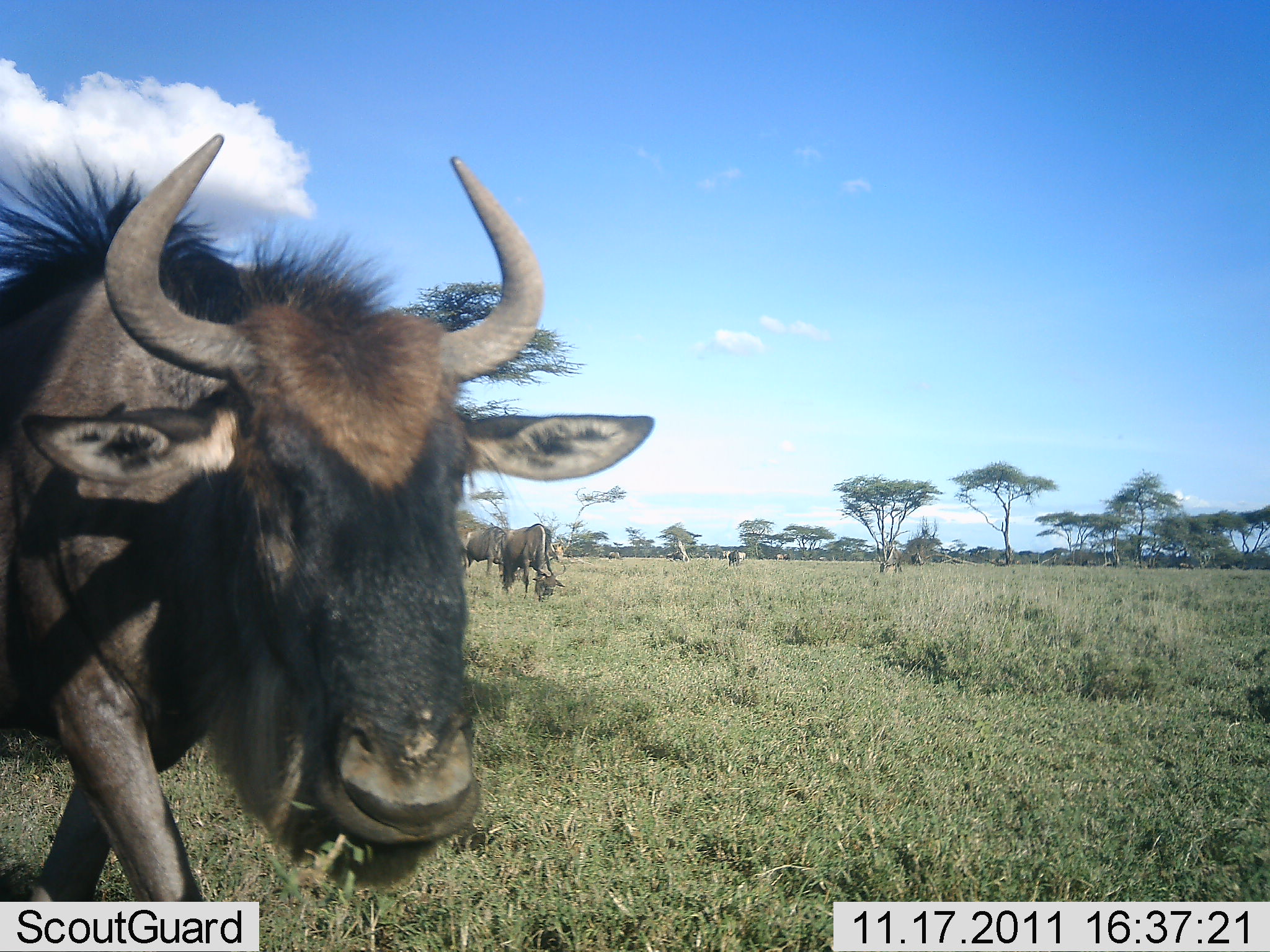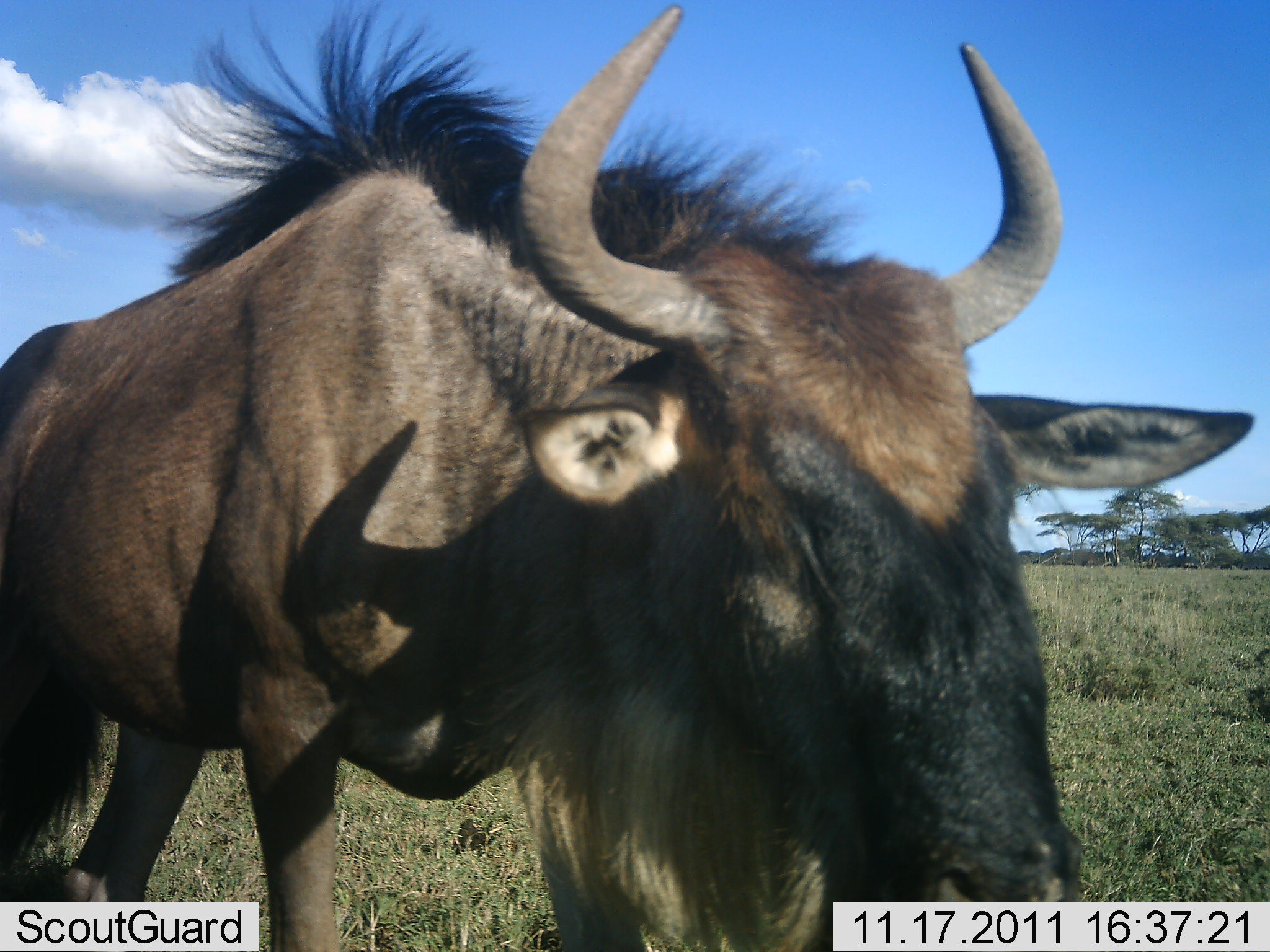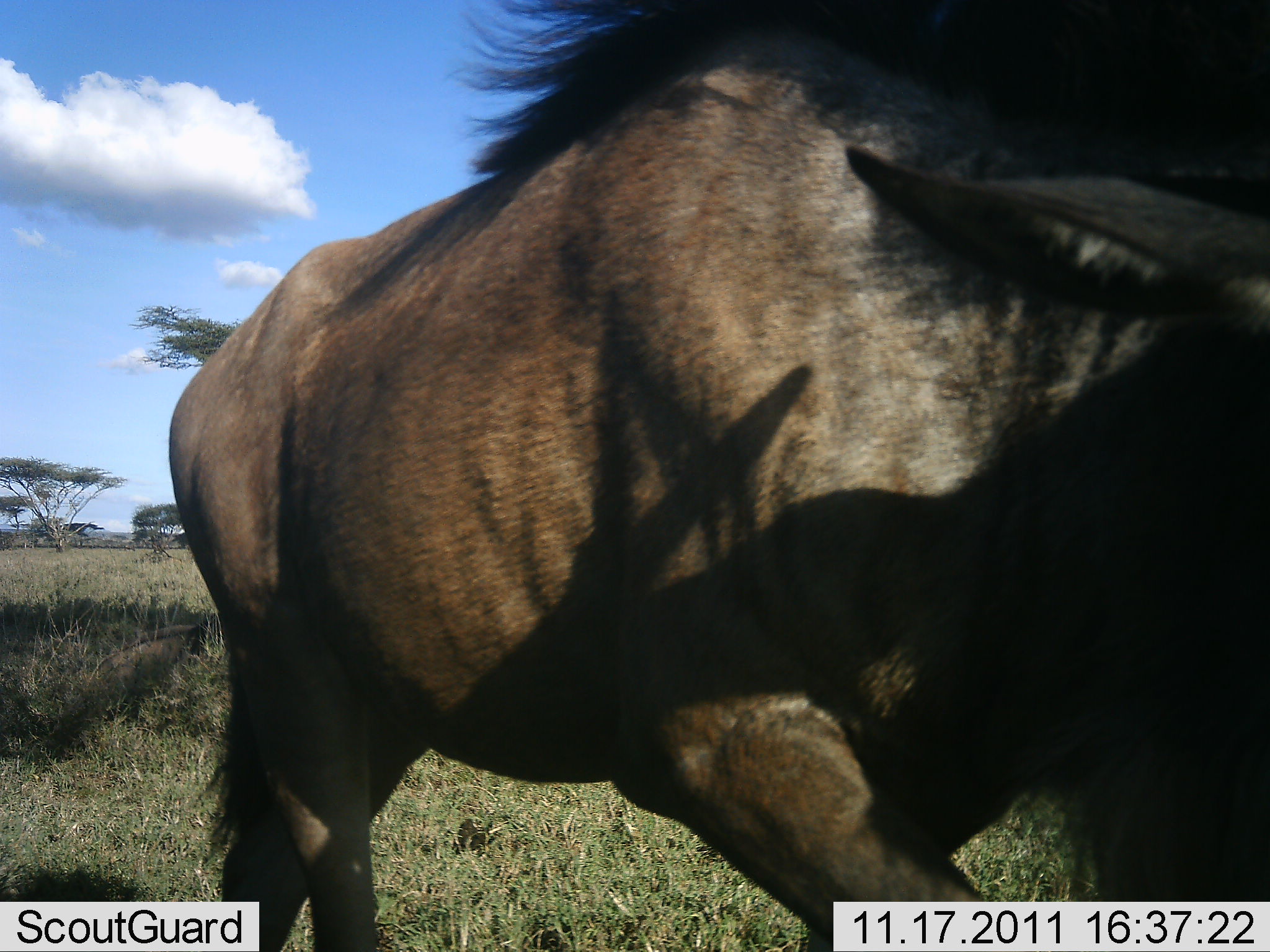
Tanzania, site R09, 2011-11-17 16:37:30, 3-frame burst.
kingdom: Animalia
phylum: Chordata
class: Mammalia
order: Artiodactyla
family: Bovidae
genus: Connochaetes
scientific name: Connochaetes taurinus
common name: blue wildebeest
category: wildebeest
Wildebeest (blue wildebeest) (Connochaetes taurinus), count 1. Behavior (volunteer vote fractions): standing 31%, resting 0%, moving 92%, interacting 0%. Young present (vote fraction): 0%. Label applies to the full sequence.